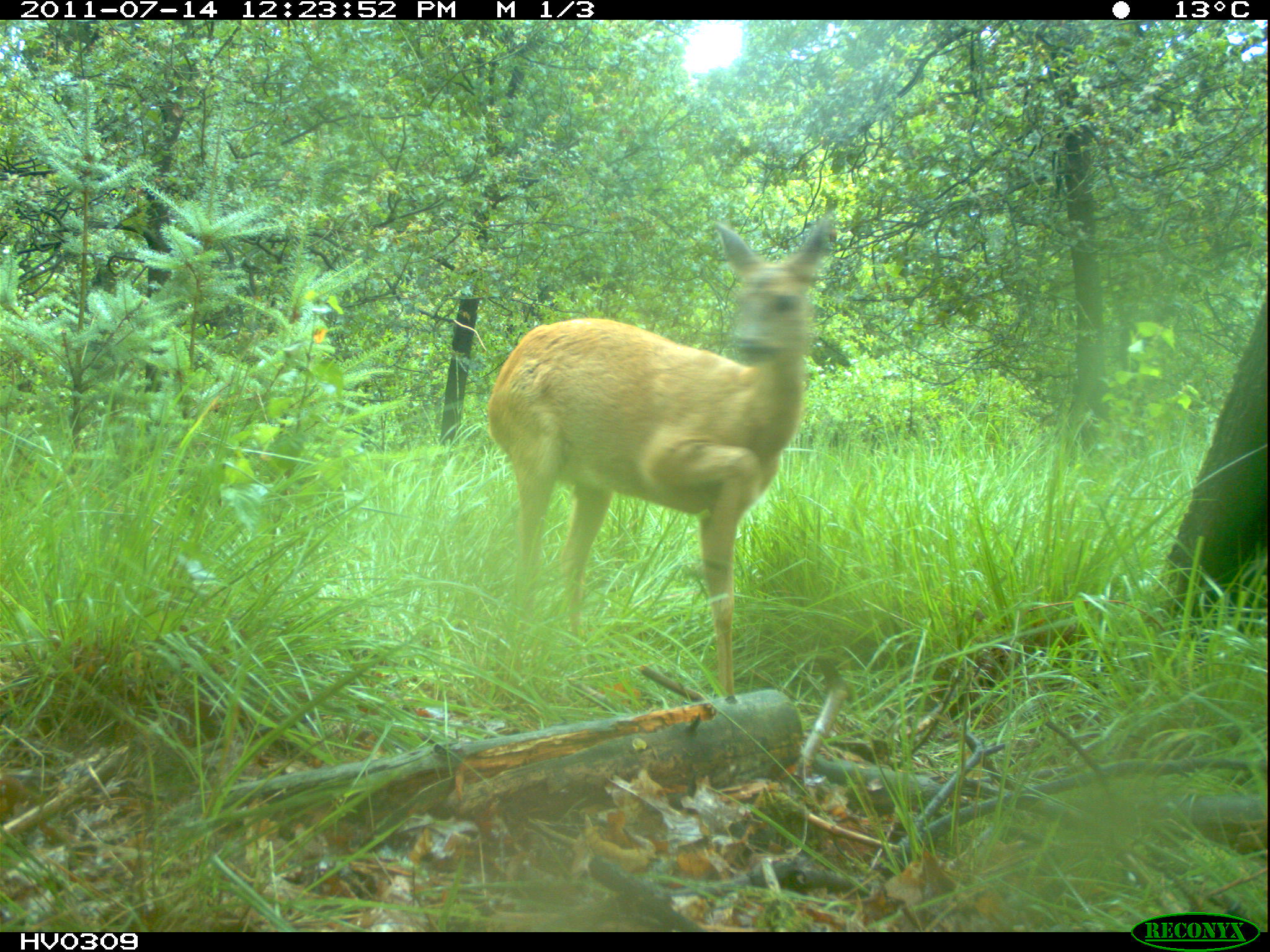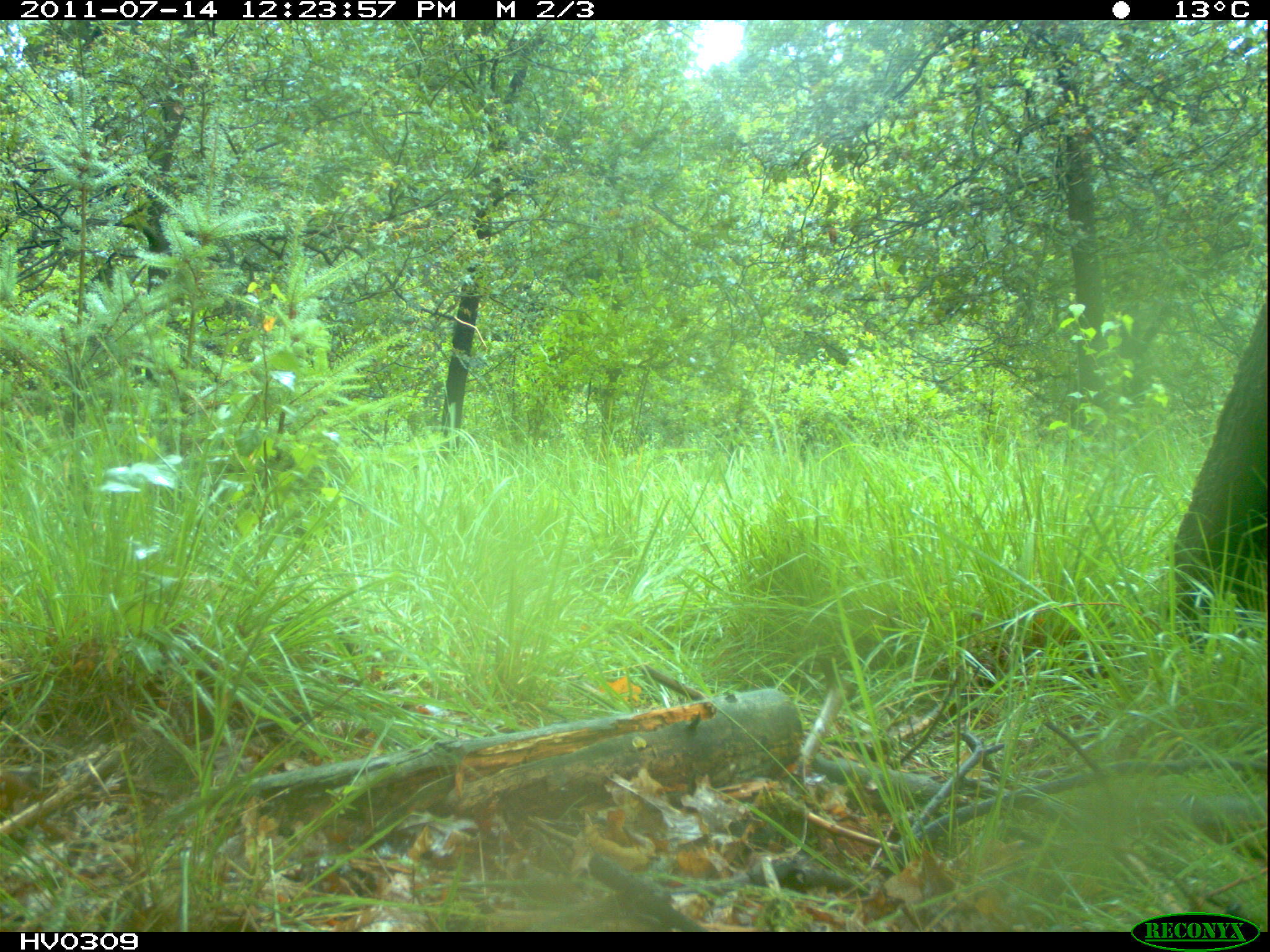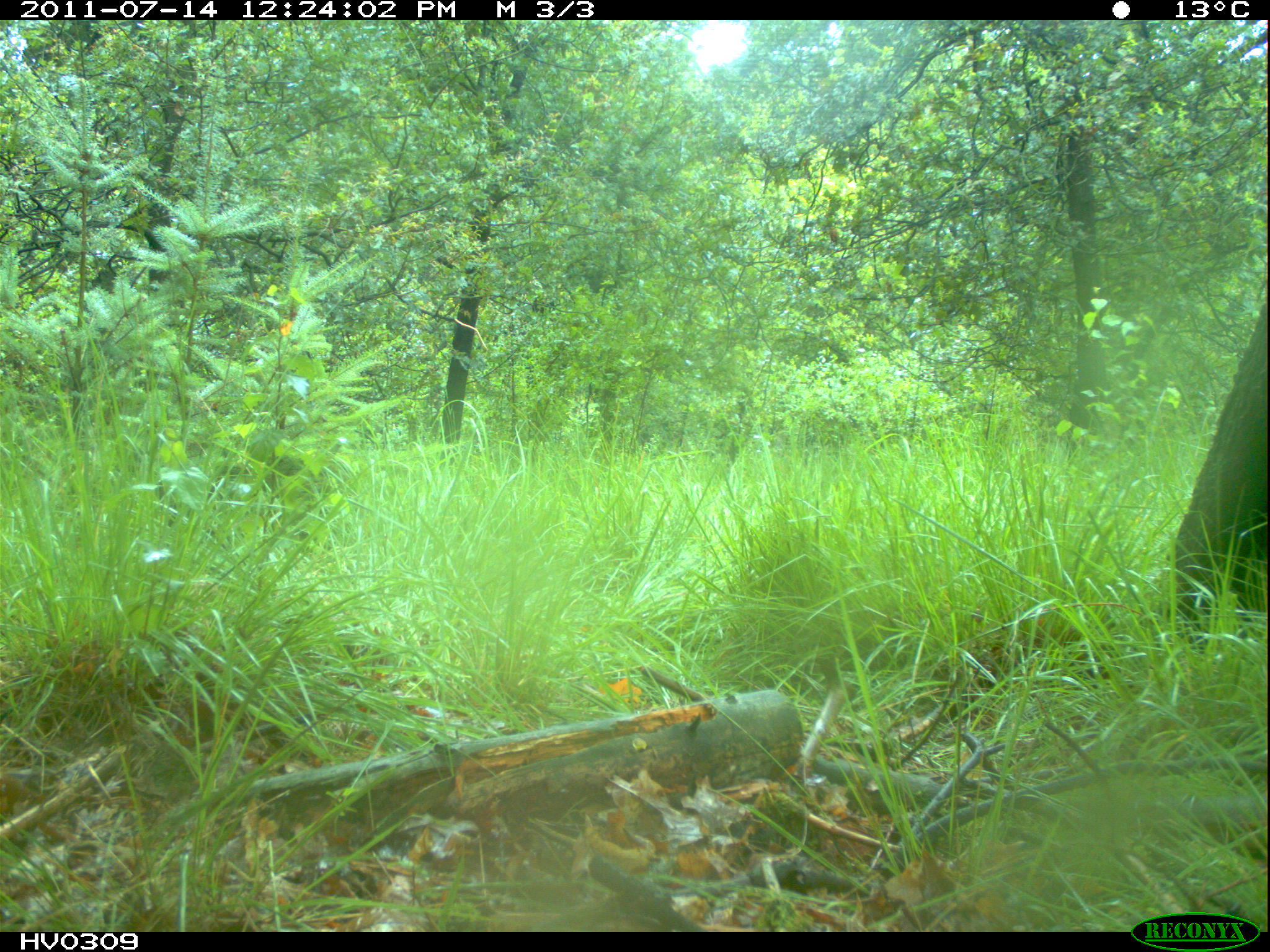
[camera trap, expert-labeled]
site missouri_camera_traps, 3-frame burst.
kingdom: Animalia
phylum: Chordata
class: Mammalia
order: Artiodactyla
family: Cervidae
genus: Capreolus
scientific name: Capreolus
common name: roe deer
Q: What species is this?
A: Roe deer (Capreolus).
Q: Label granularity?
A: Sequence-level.